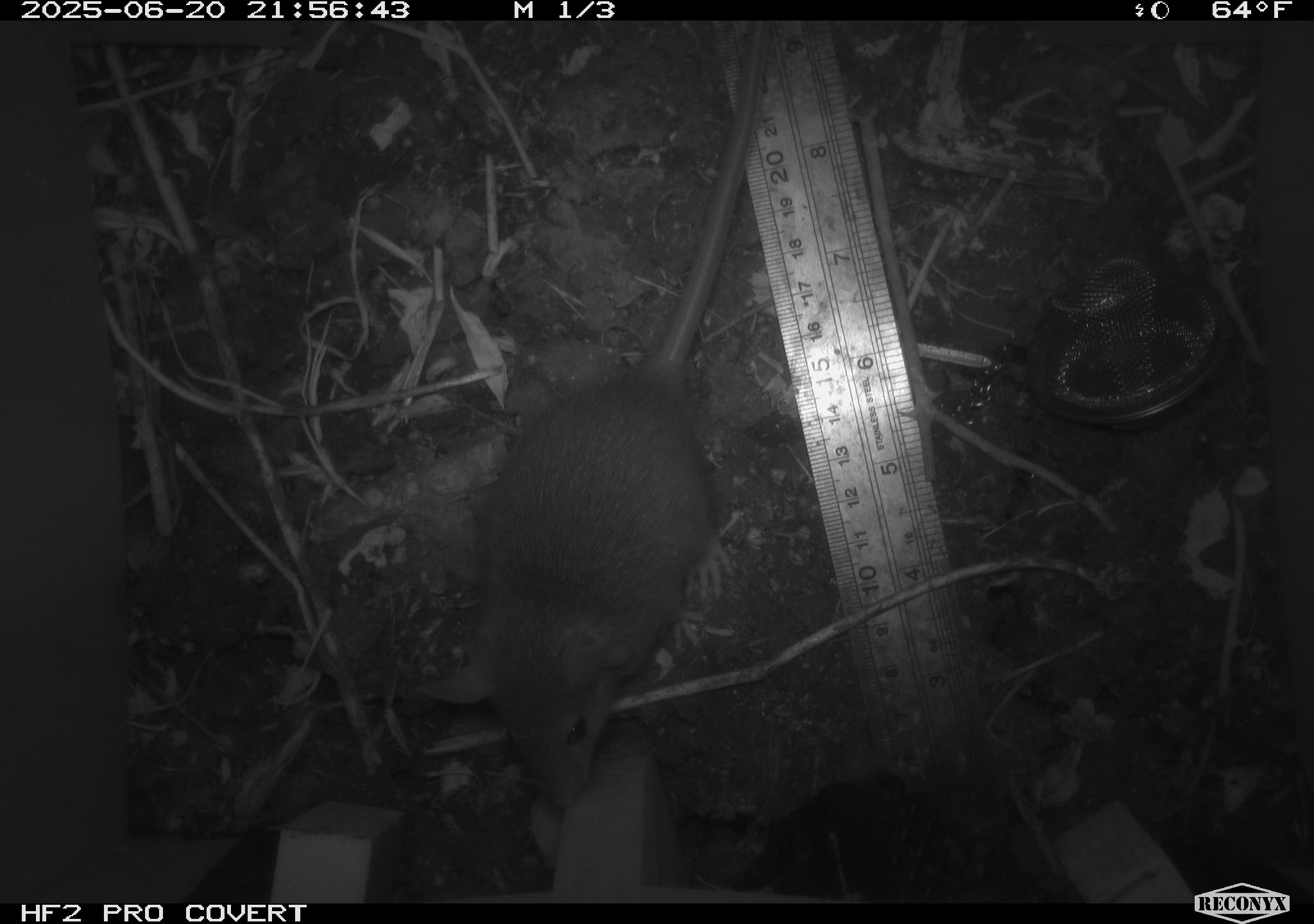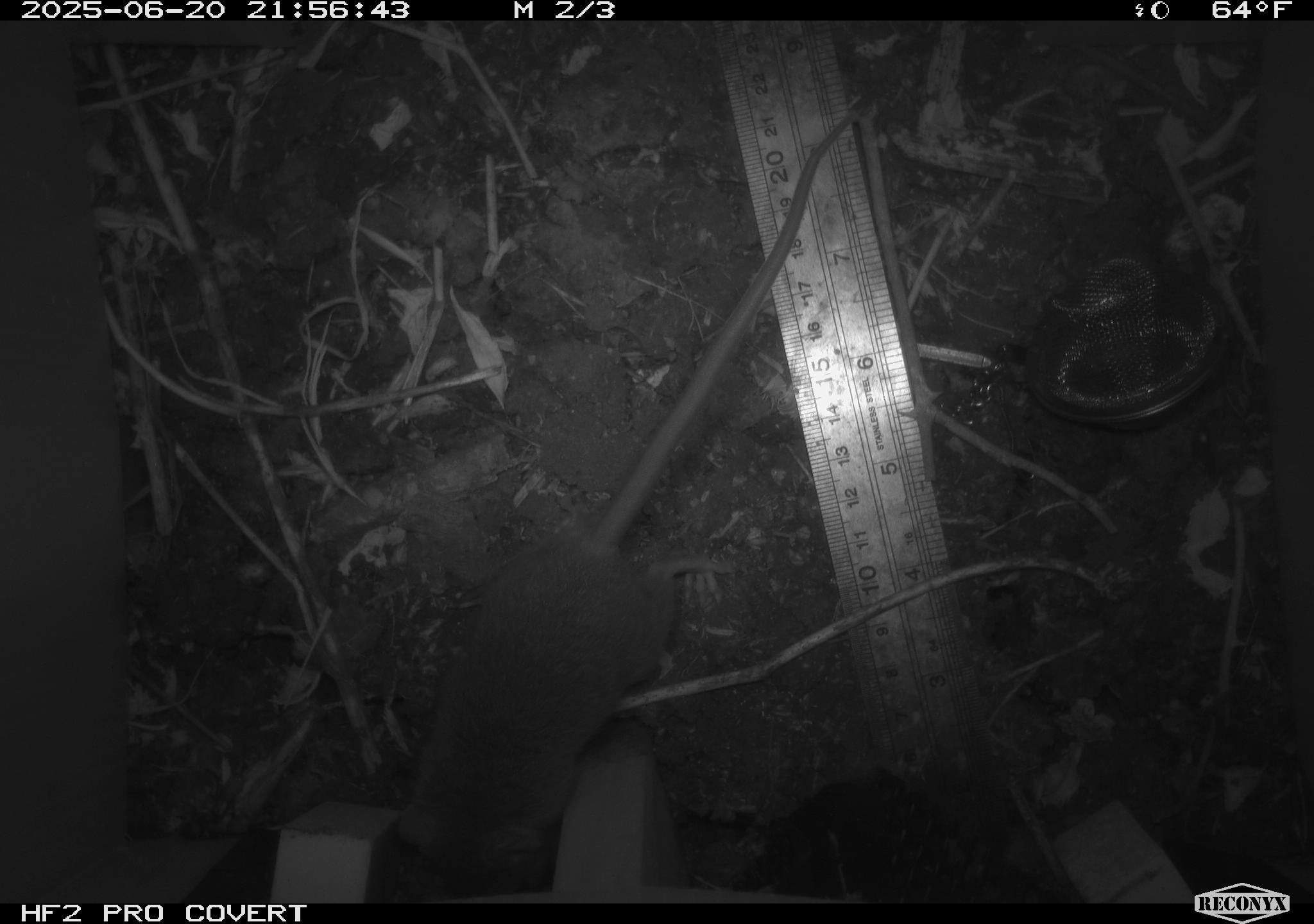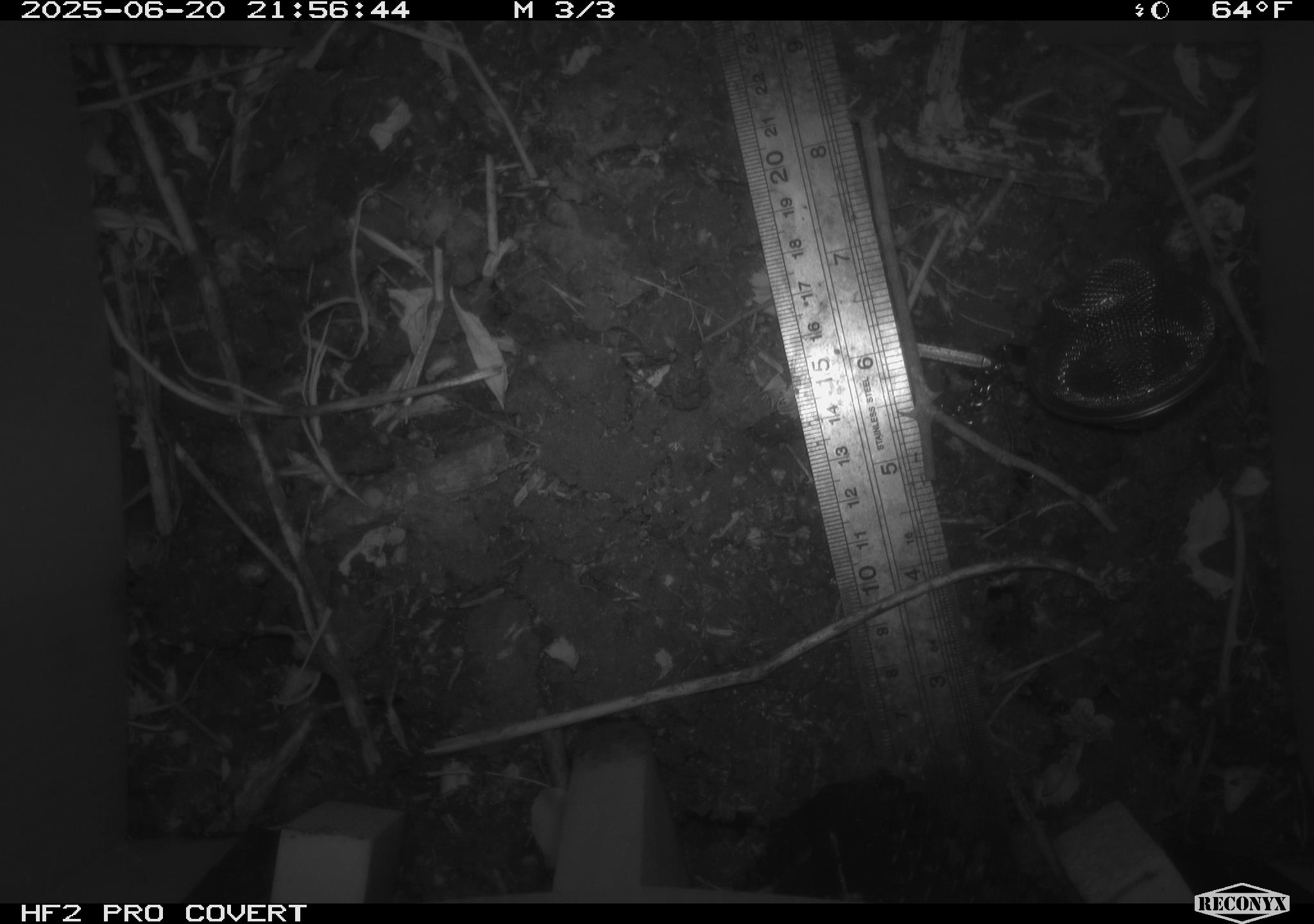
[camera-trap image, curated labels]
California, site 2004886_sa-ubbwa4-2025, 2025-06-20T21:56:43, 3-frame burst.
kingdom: Animalia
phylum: Chordata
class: Mammalia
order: Rodentia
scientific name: Rodentia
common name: rodent